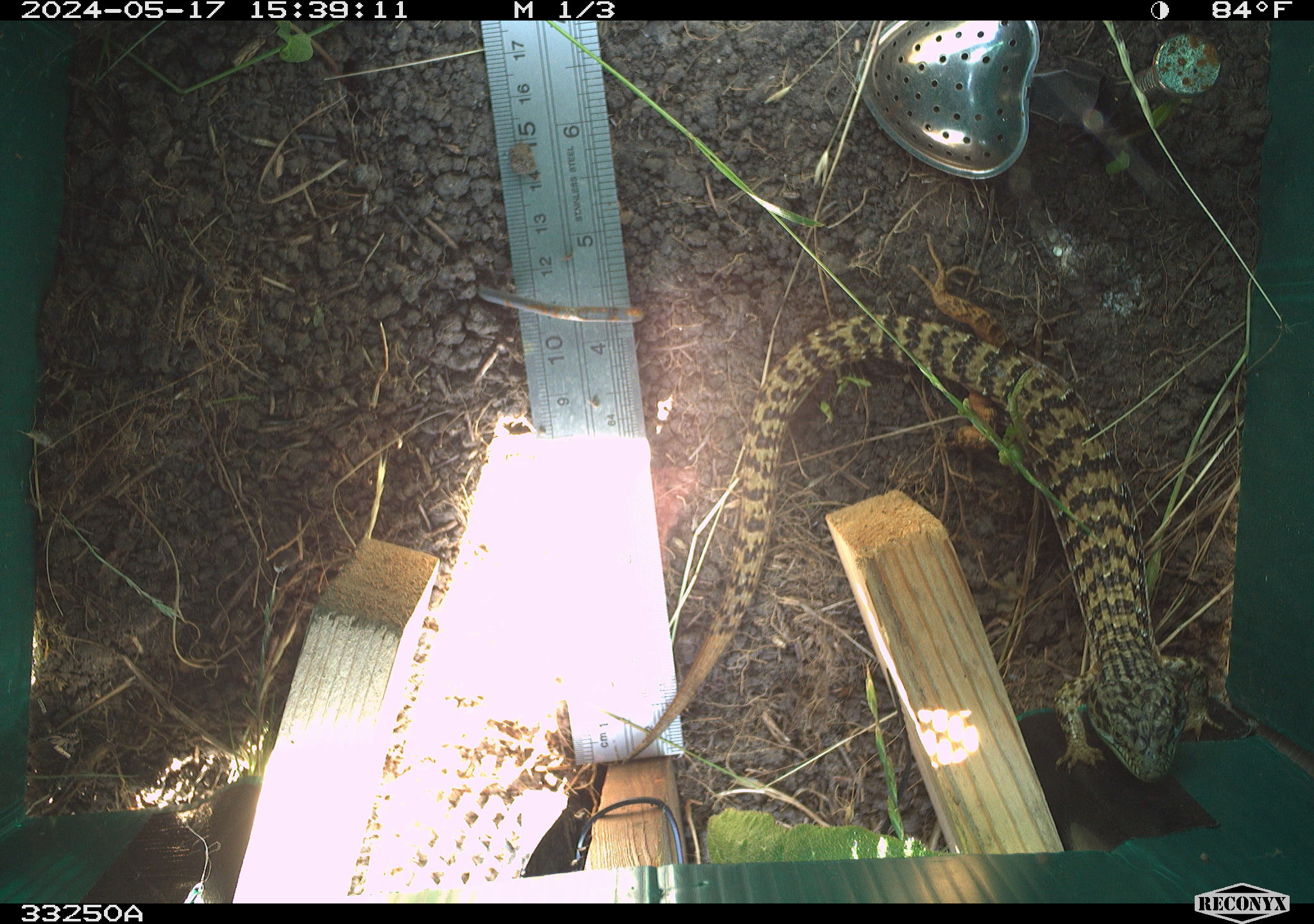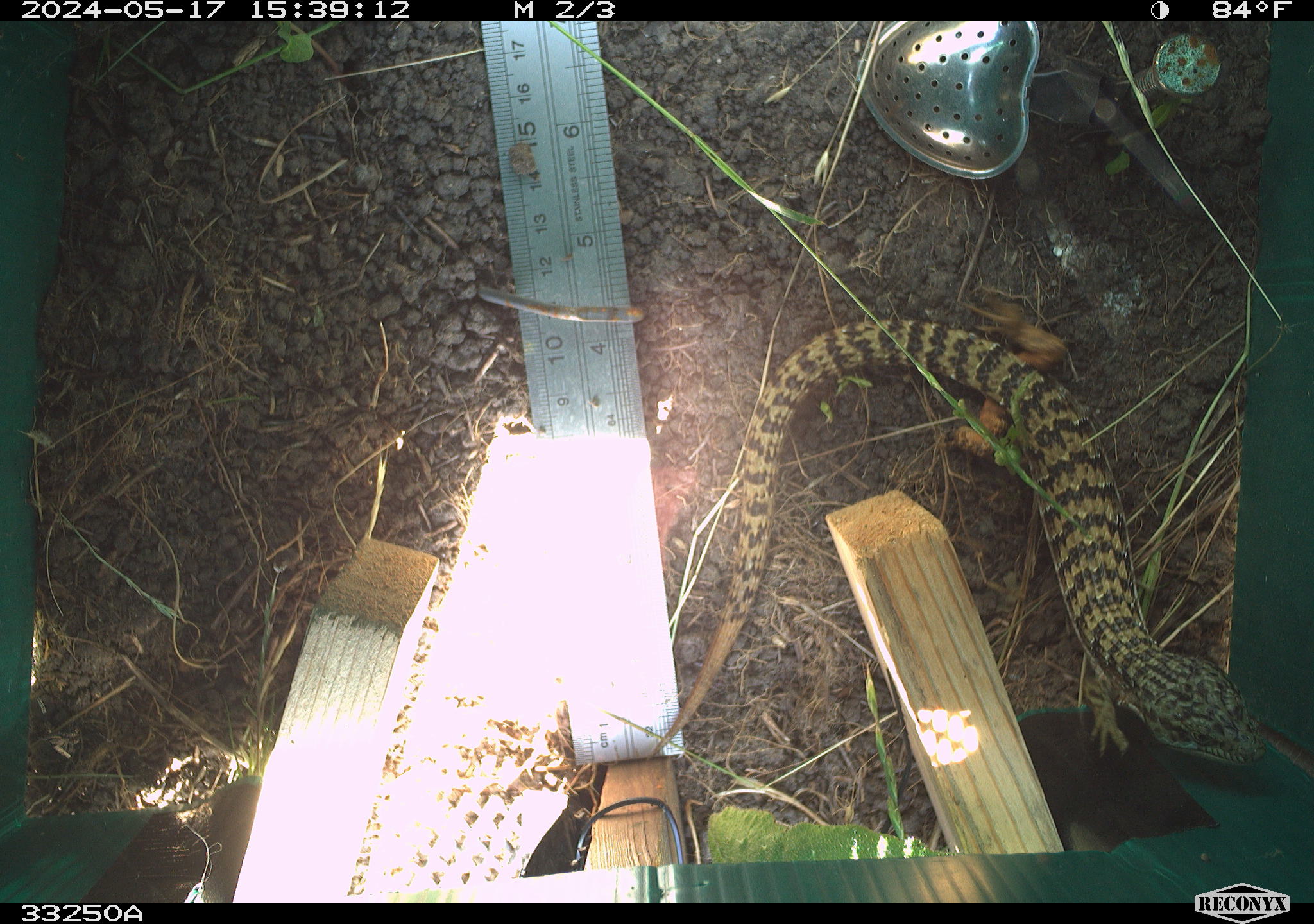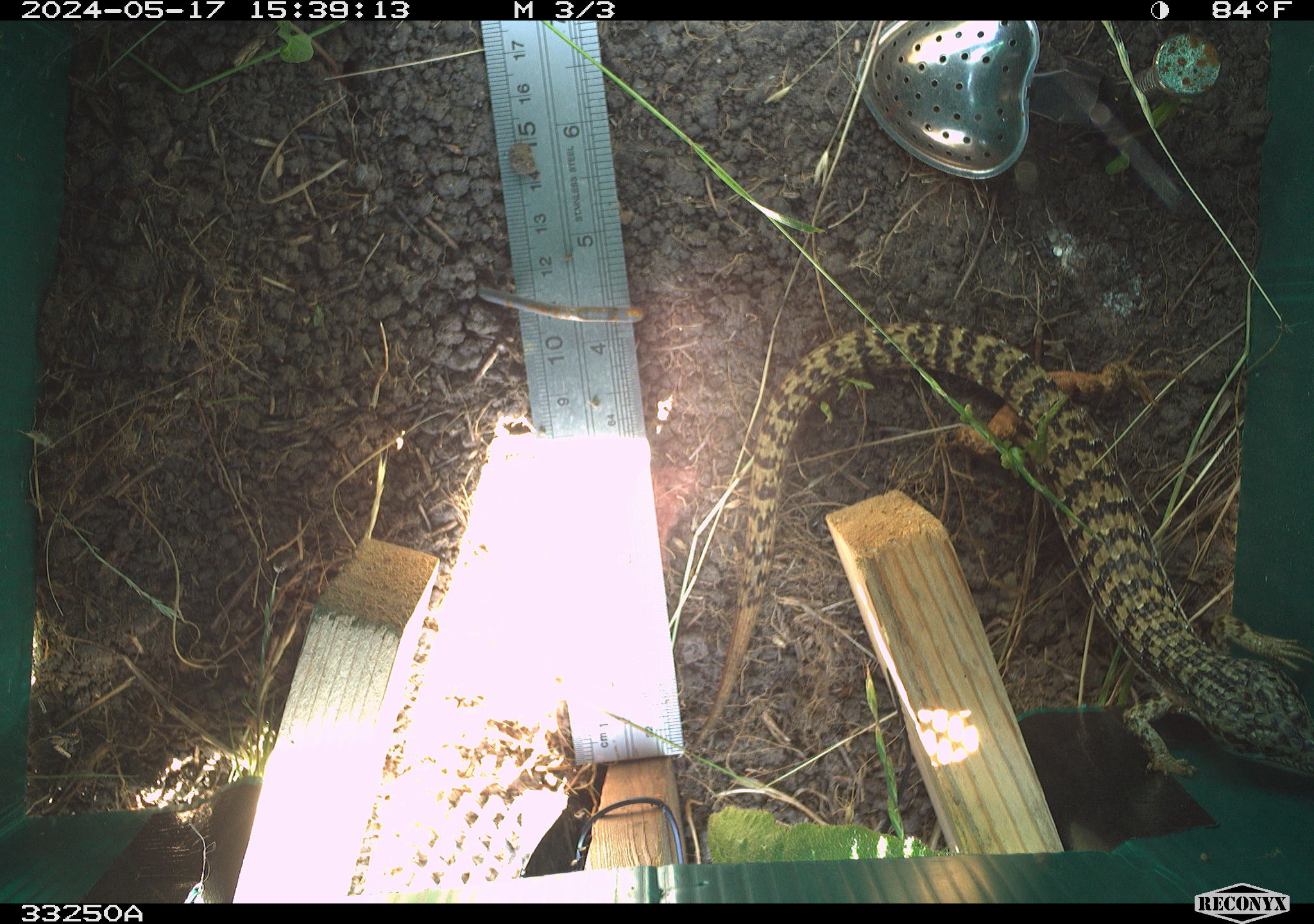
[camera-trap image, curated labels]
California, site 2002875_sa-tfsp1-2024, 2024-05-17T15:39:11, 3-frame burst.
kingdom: Animalia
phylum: Chordata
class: Reptilia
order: Squamata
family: Anguidae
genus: Elgaria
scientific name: Elgaria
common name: alligator lizards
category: elgaria species